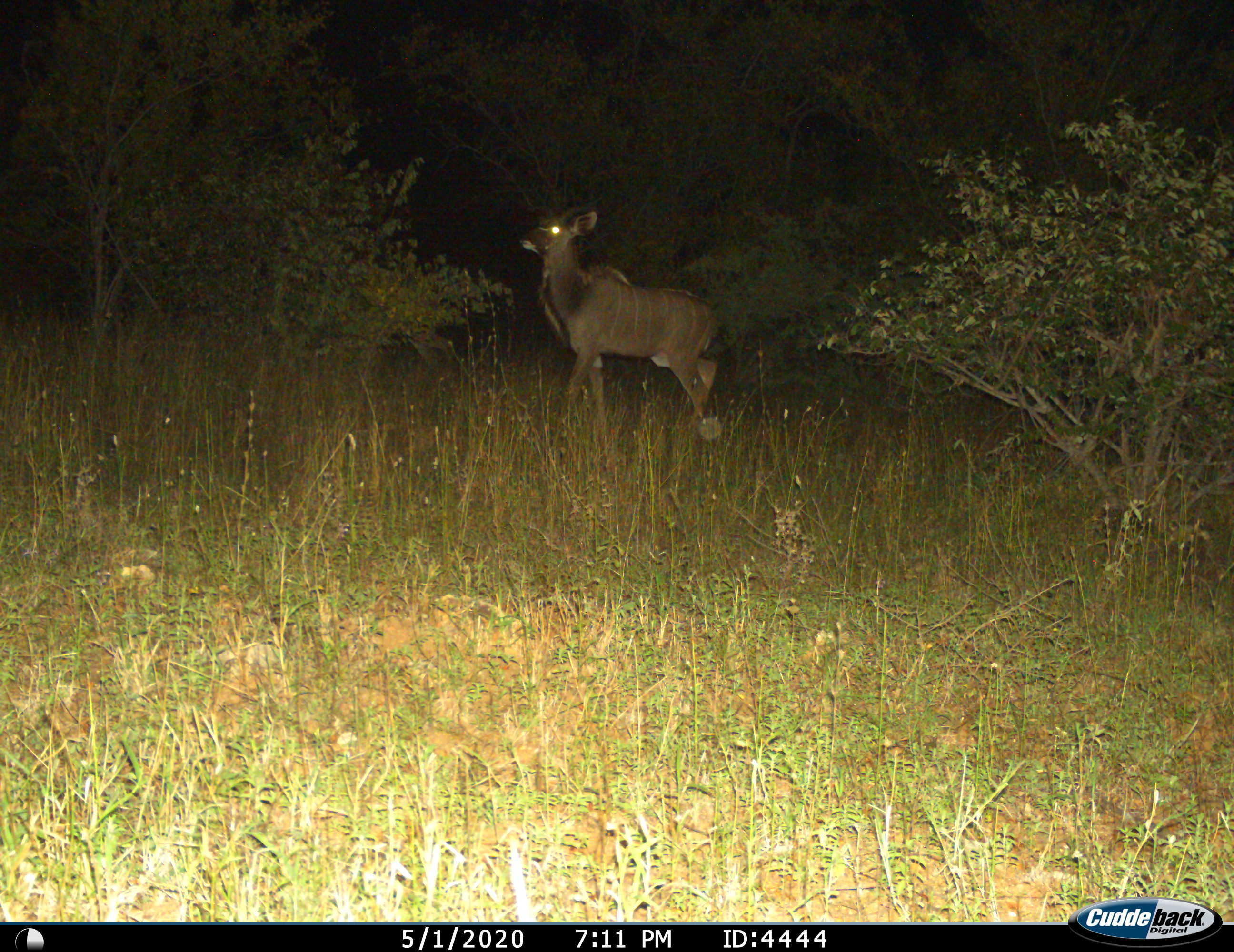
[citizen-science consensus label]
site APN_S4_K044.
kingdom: Animalia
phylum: Chordata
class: Mammalia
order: Artiodactyla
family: Bovidae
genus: Tragelaphus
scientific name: Tragelaphus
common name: kudu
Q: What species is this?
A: Kudu (Tragelaphus).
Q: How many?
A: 1.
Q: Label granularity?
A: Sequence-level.